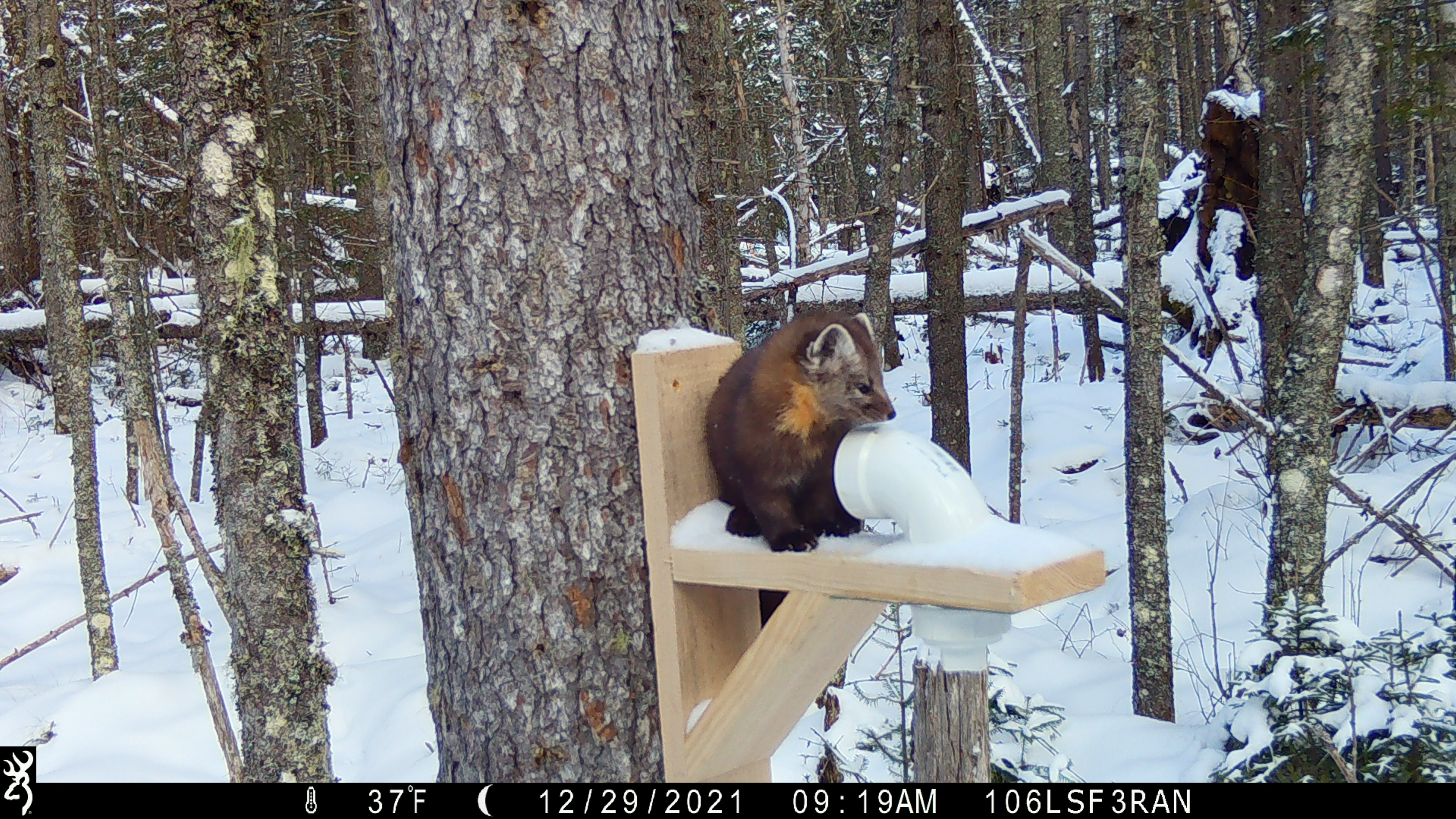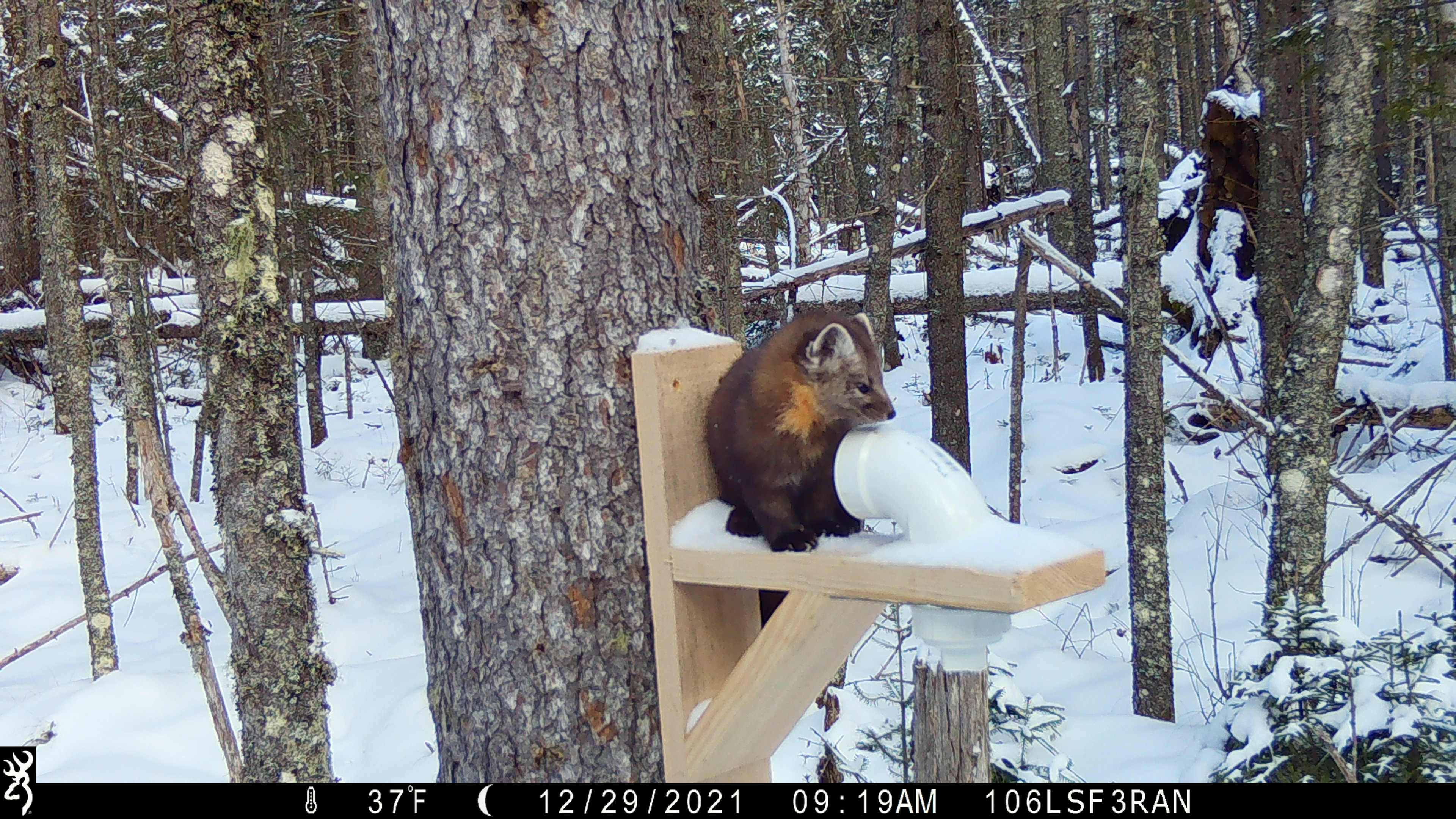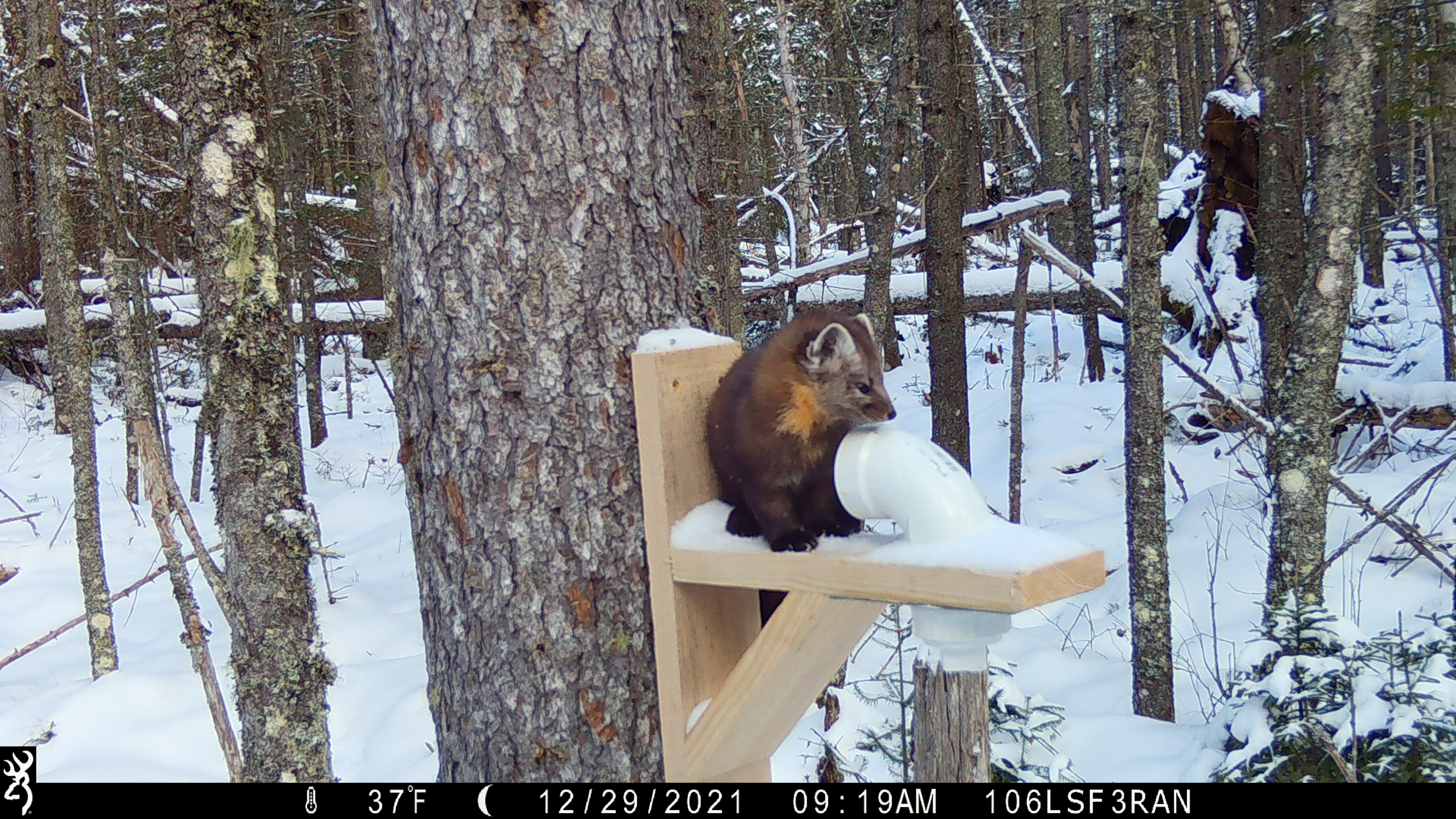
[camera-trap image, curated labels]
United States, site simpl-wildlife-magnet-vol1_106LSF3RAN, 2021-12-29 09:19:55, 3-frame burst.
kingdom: Animalia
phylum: Chordata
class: Mammalia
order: Carnivora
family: Mustelidae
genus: Martes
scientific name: Martes americana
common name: american marten